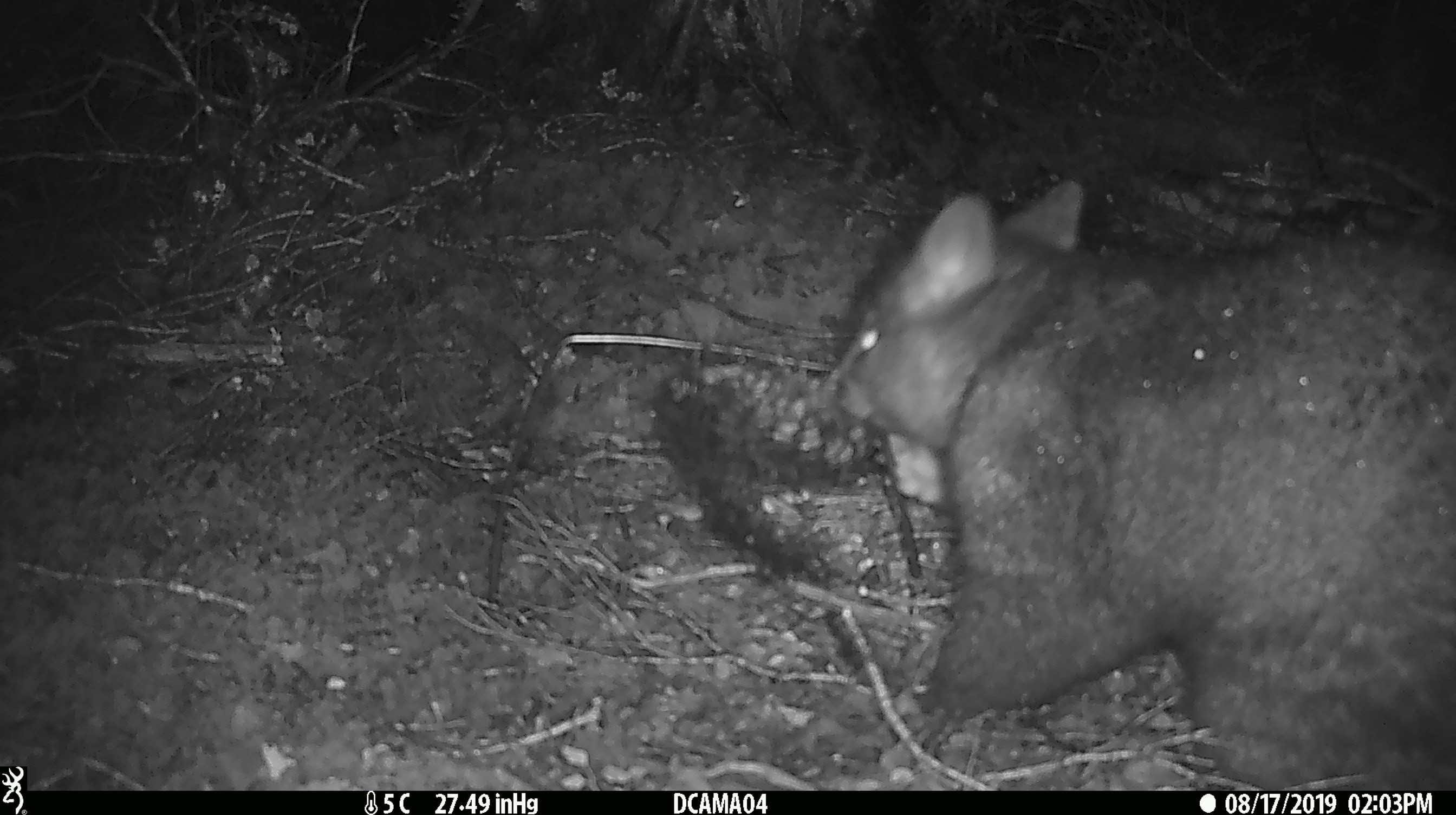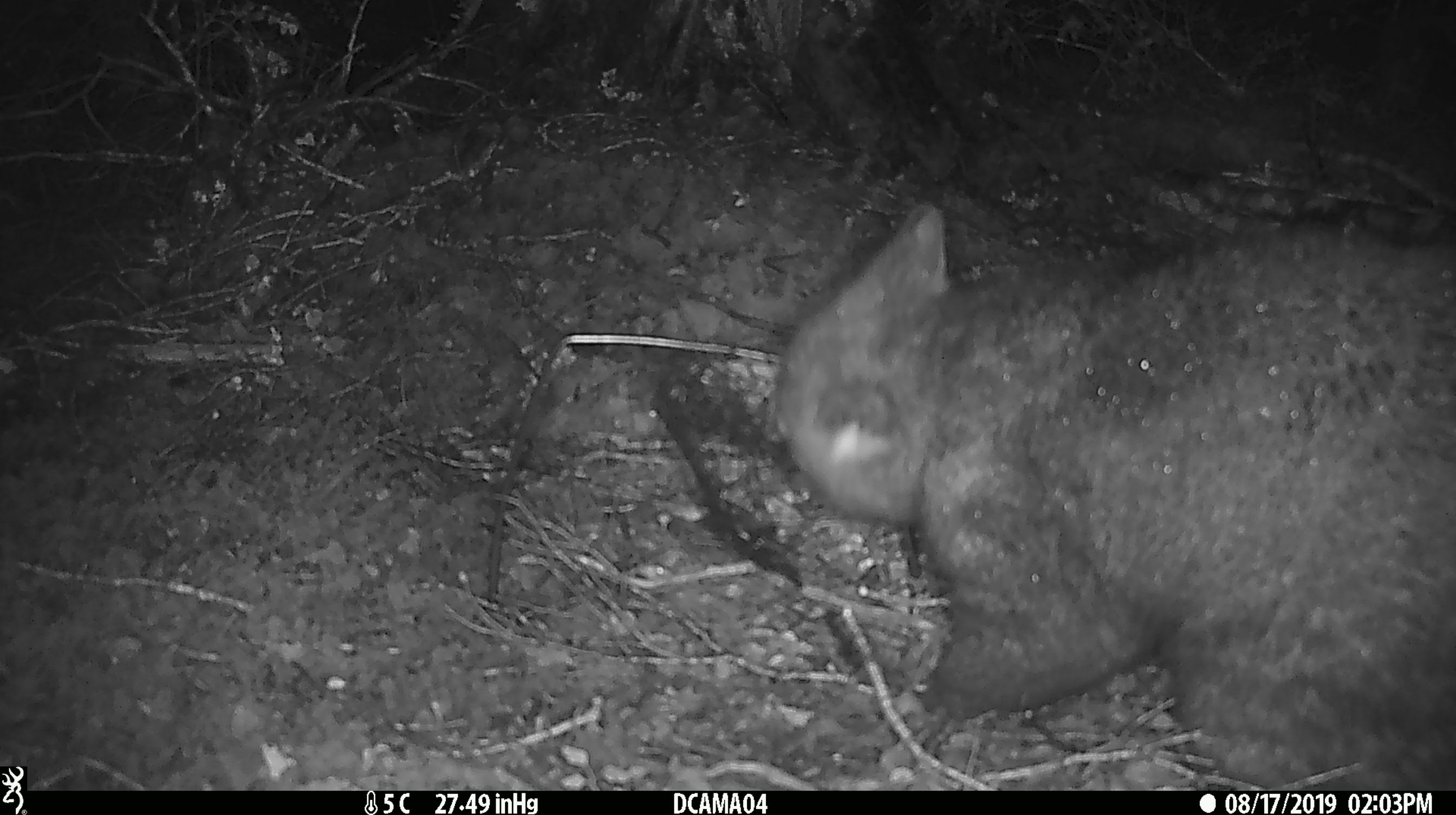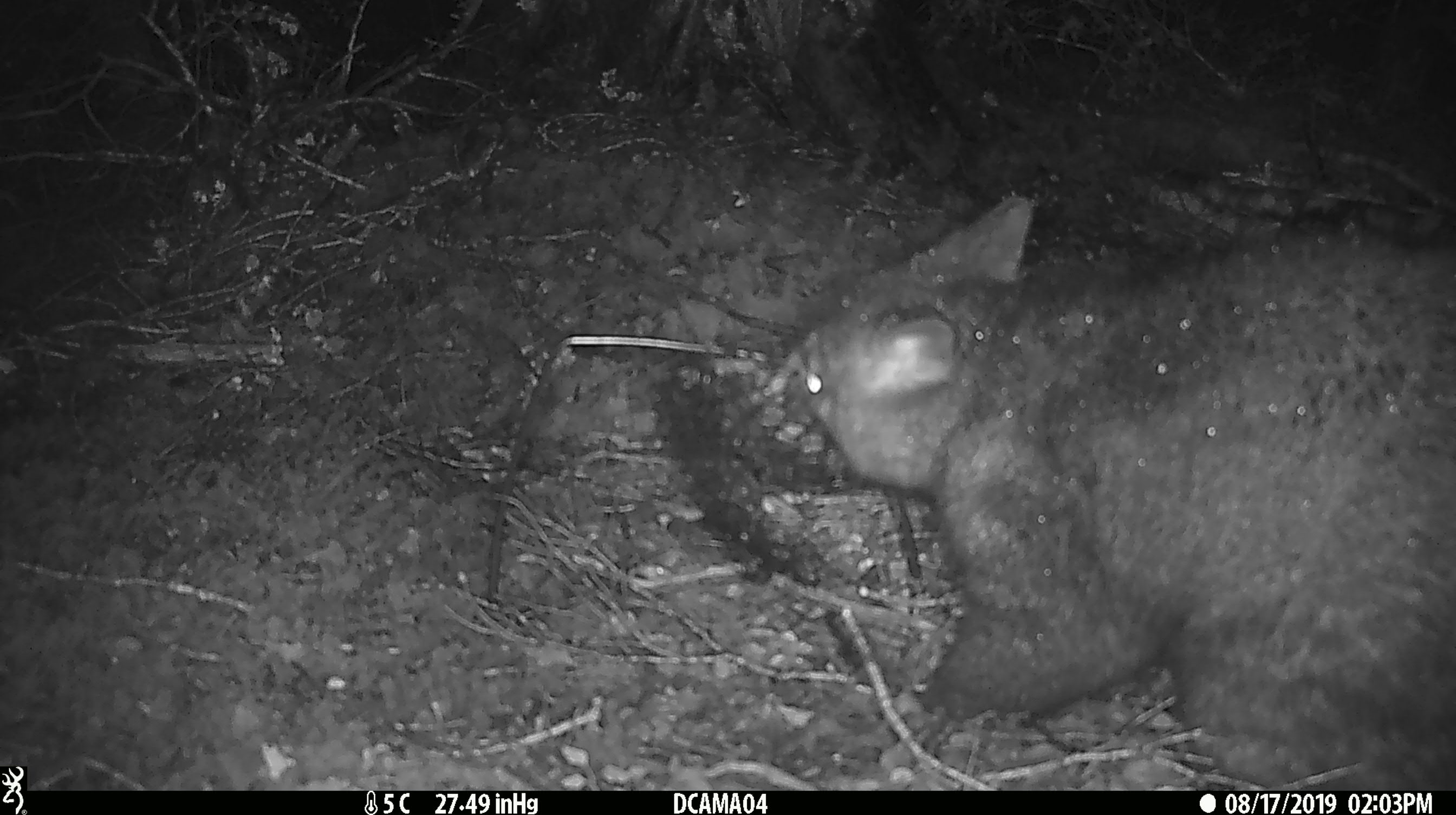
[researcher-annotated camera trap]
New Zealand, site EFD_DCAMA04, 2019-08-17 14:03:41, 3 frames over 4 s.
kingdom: Animalia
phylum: Chordata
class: Mammalia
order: Diprotodontia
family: Phalangeridae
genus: Trichosurus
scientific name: Trichosurus vulpecula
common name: common brushtail possum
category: possum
Possum (common brushtail possum) (Trichosurus vulpecula).